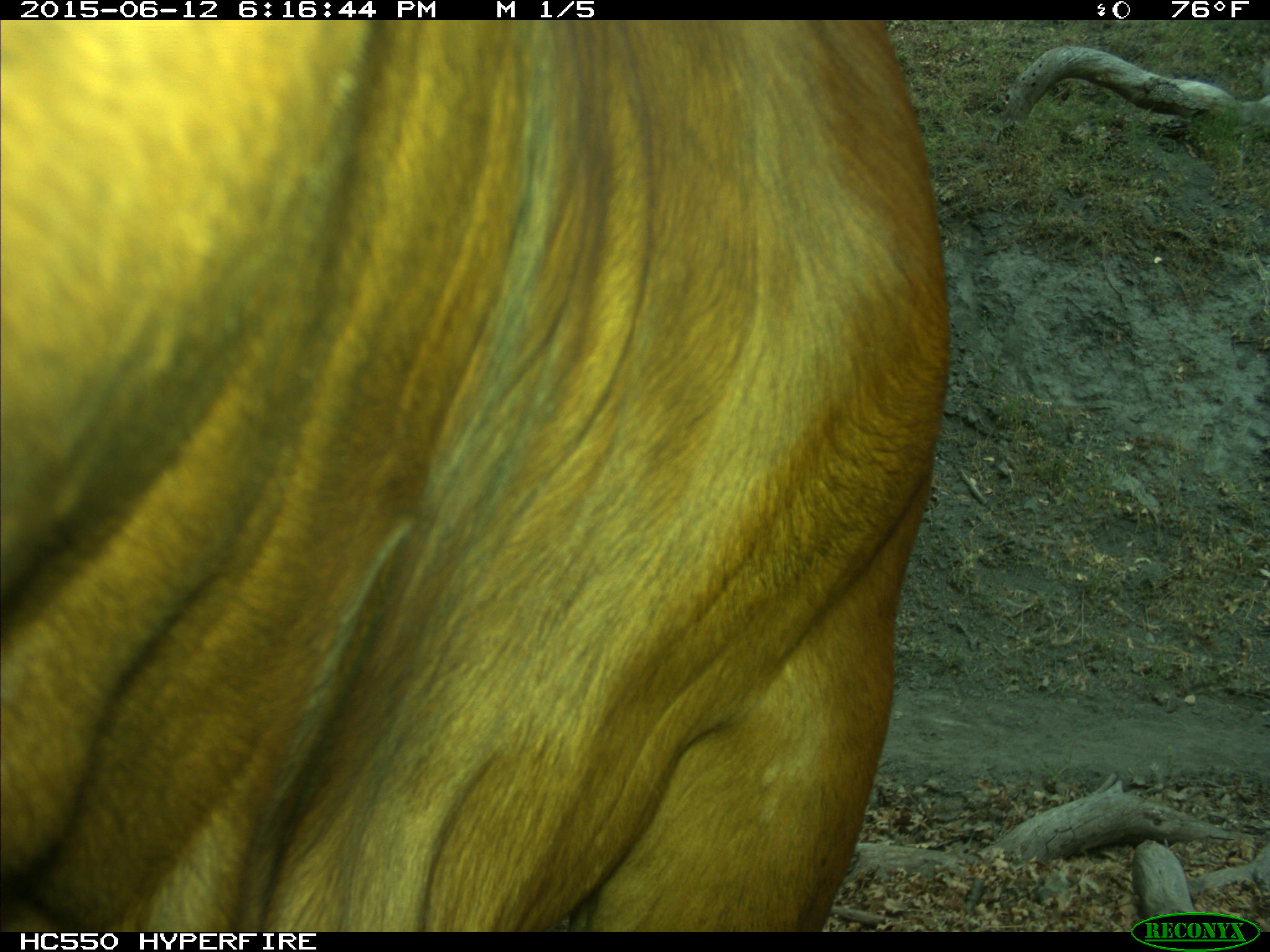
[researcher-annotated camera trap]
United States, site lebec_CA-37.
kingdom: Animalia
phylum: Chordata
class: Mammalia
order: Artiodactyla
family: Bovidae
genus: Bos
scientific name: Bos taurus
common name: domestic cow